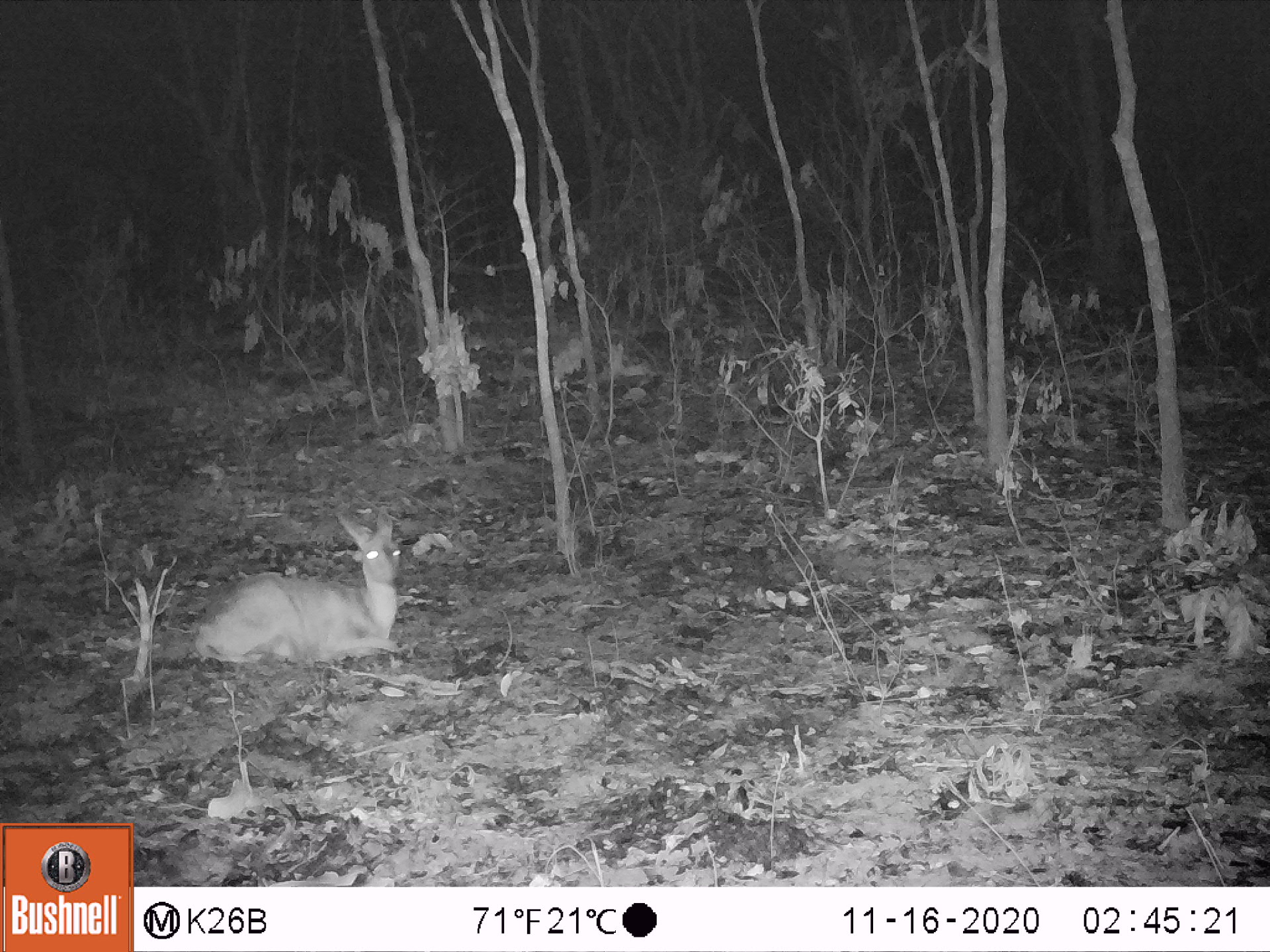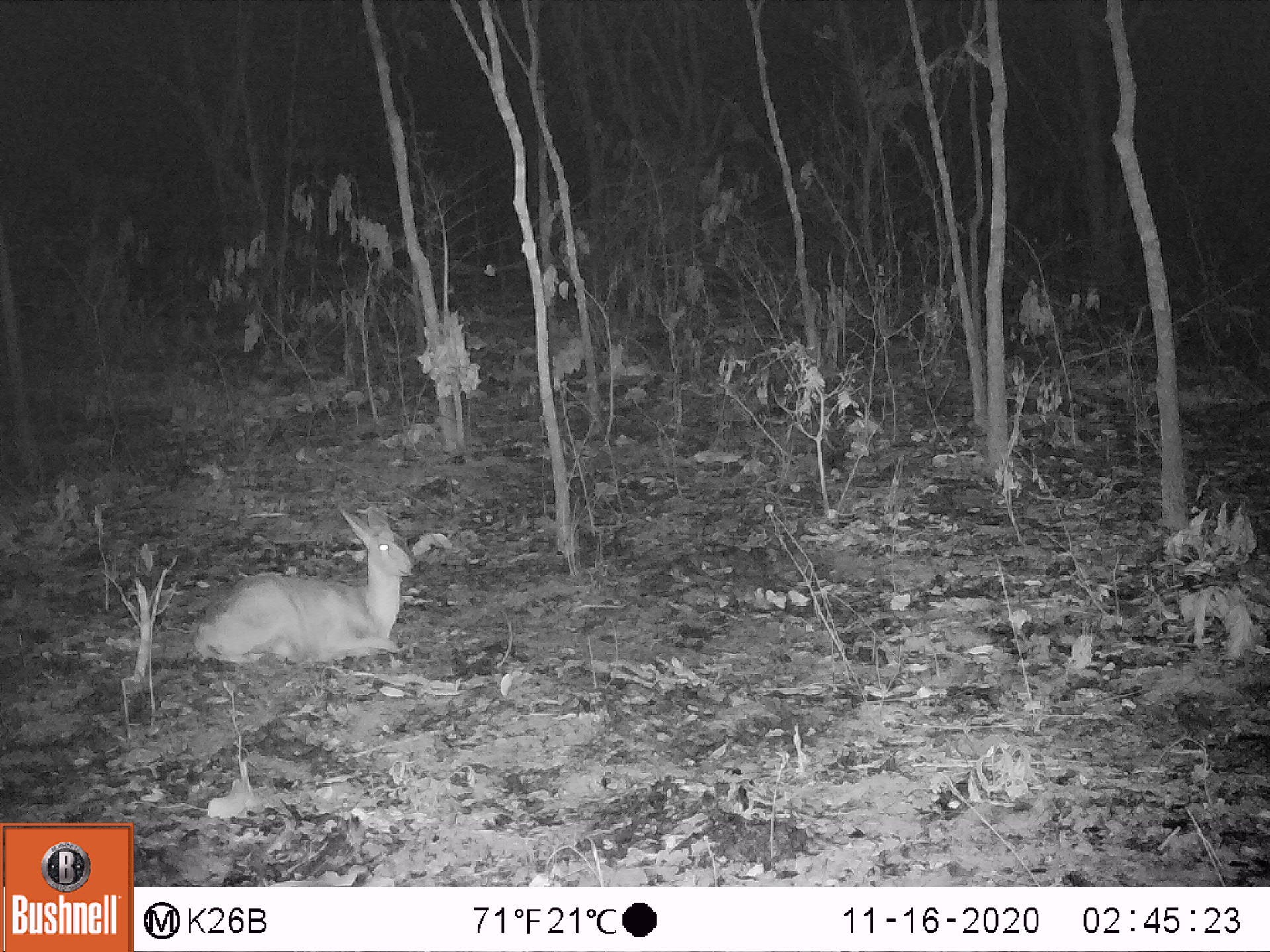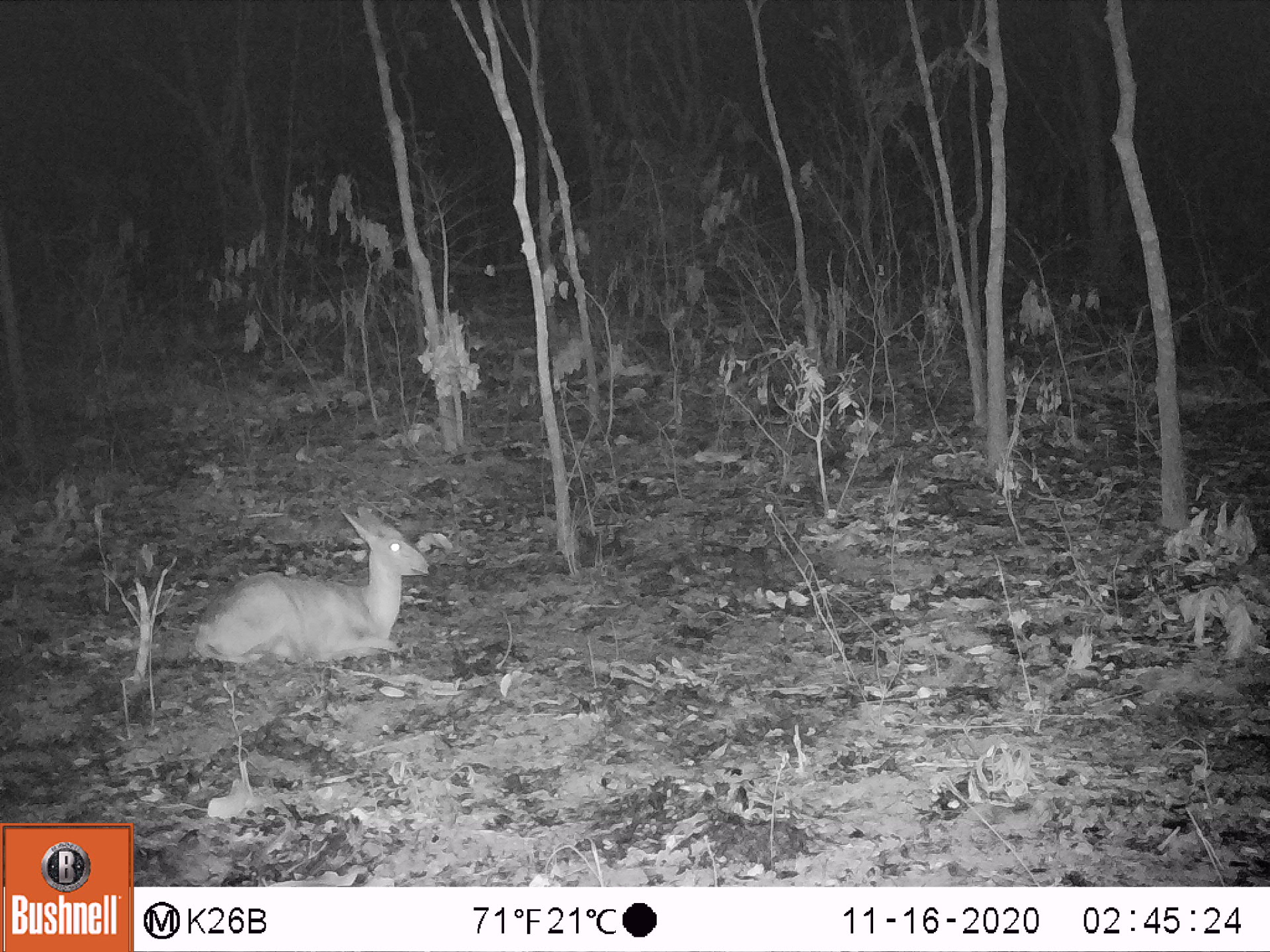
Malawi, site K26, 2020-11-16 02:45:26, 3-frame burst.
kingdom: Animalia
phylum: Chordata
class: Mammalia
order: Artiodactyla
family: Bovidae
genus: Sylvicapra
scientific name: Sylvicapra grimmia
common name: common duiker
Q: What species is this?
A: Common duiker (Sylvicapra grimmia).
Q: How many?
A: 1.